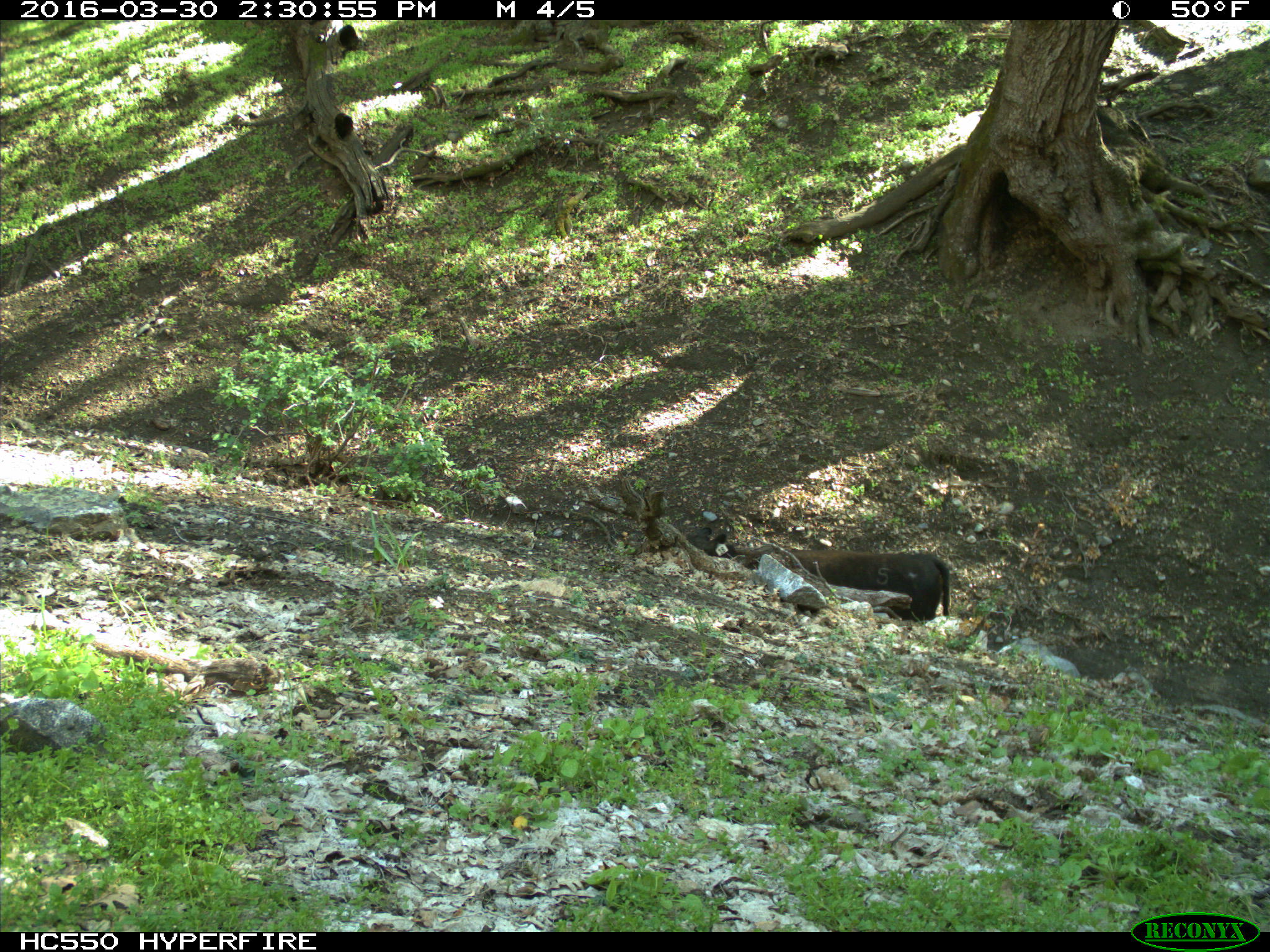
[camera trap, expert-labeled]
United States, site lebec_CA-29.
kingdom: Animalia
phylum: Chordata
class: Mammalia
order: Artiodactyla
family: Bovidae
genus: Bos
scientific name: Bos taurus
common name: domestic cow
Bos taurus (domestic cow).